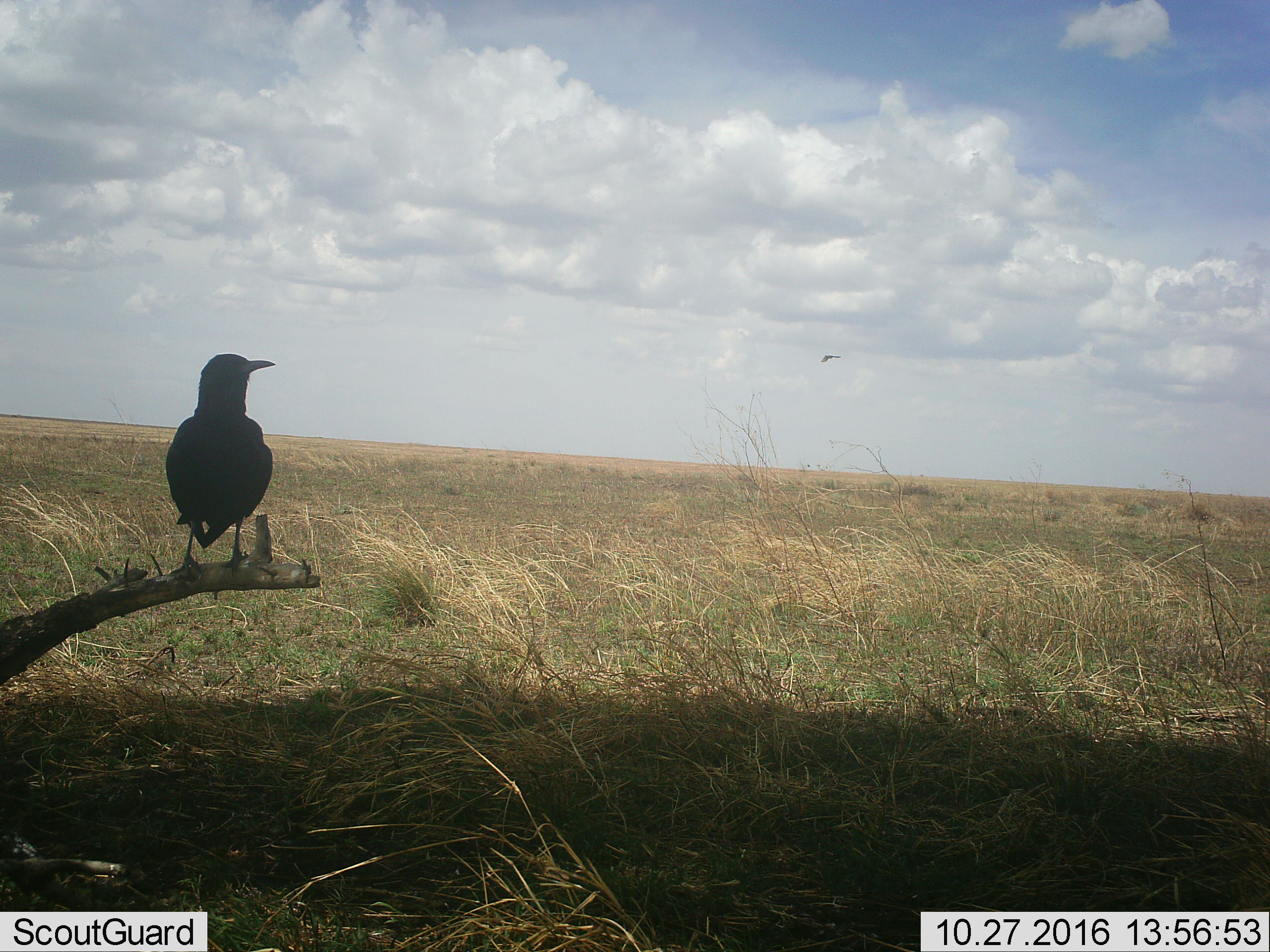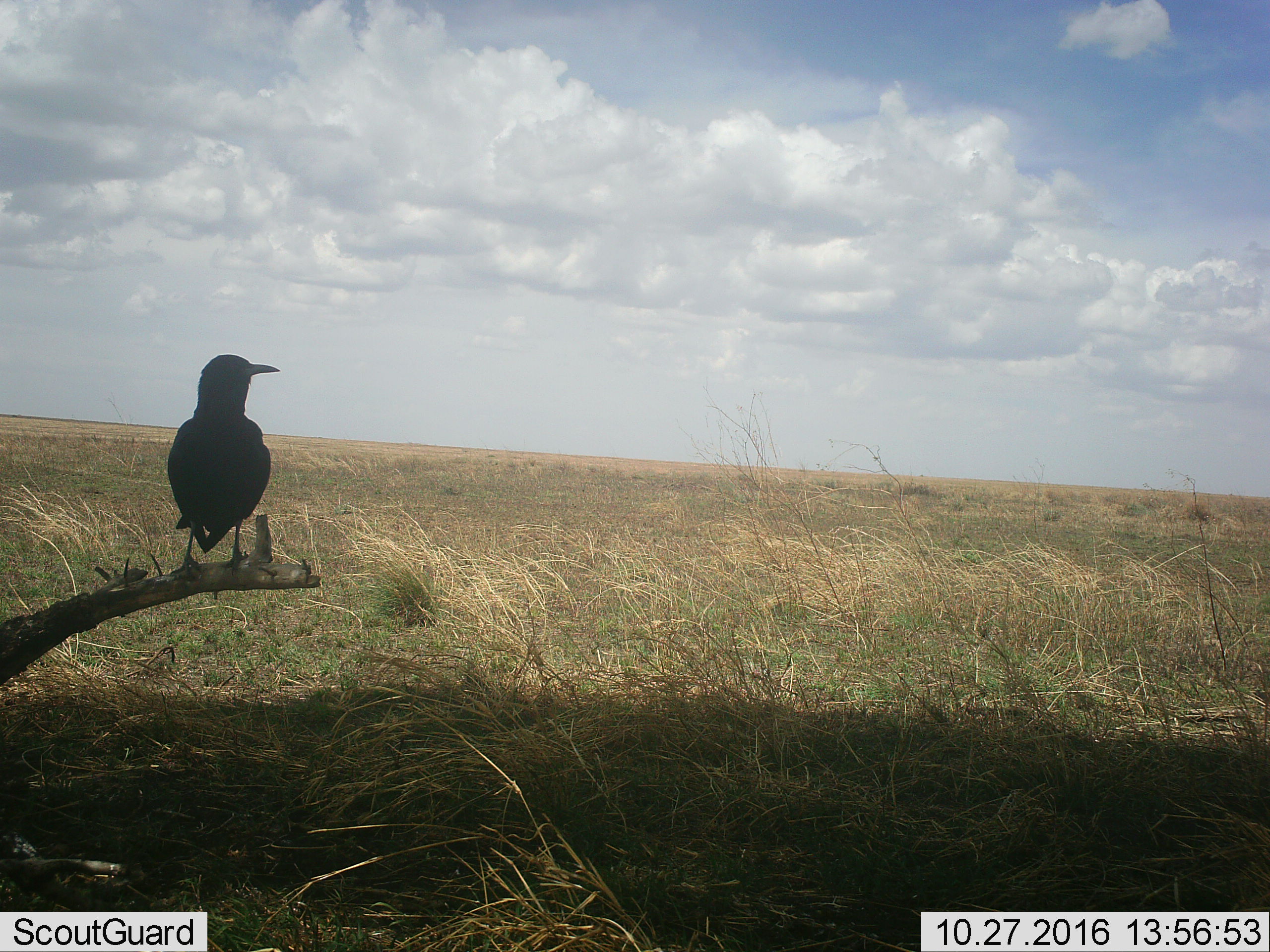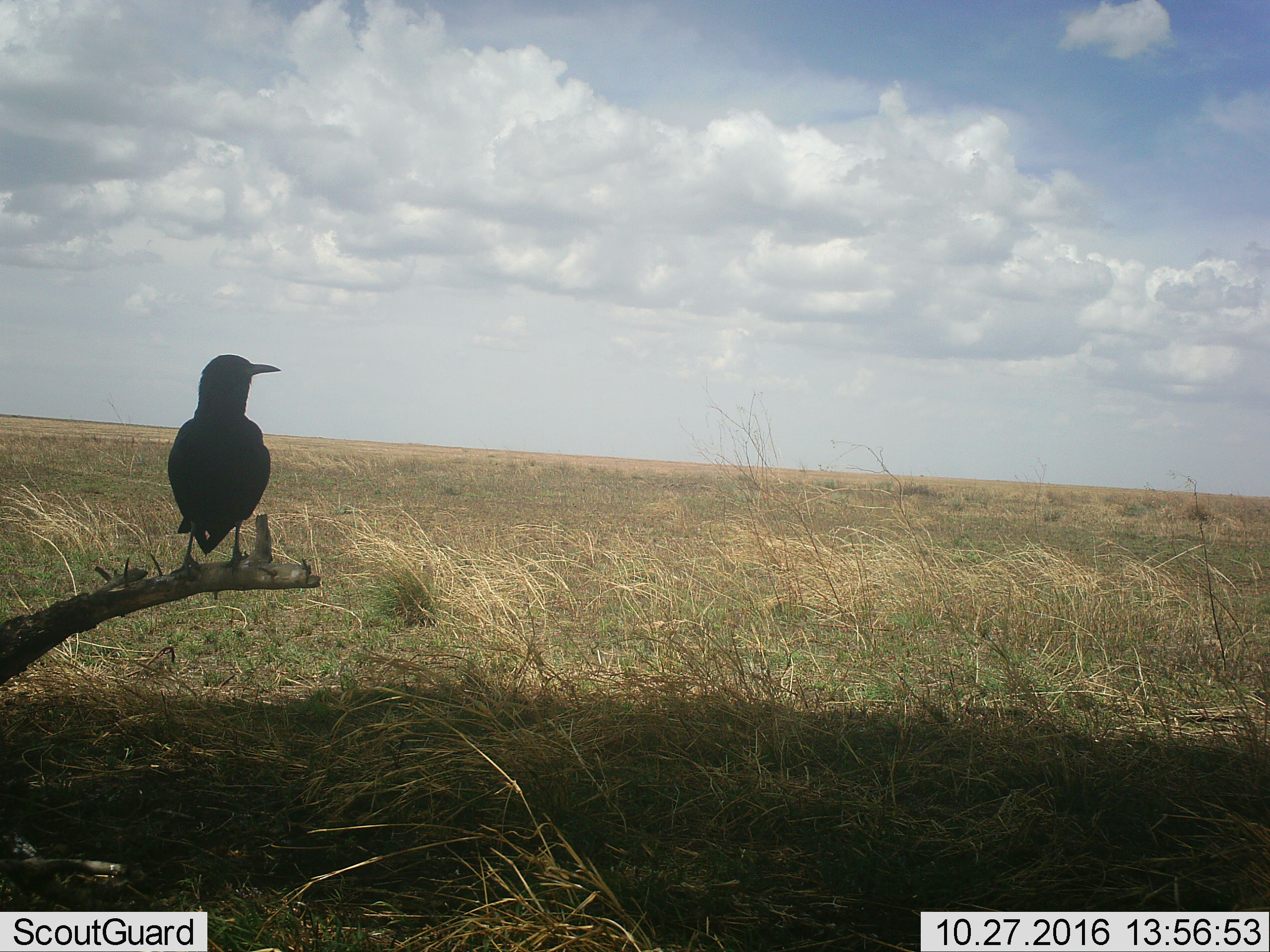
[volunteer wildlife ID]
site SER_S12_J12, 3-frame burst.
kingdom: Animalia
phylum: Chordata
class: Aves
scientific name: Aves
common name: bird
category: birdother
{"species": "birdother (bird) (Aves)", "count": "1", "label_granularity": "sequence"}